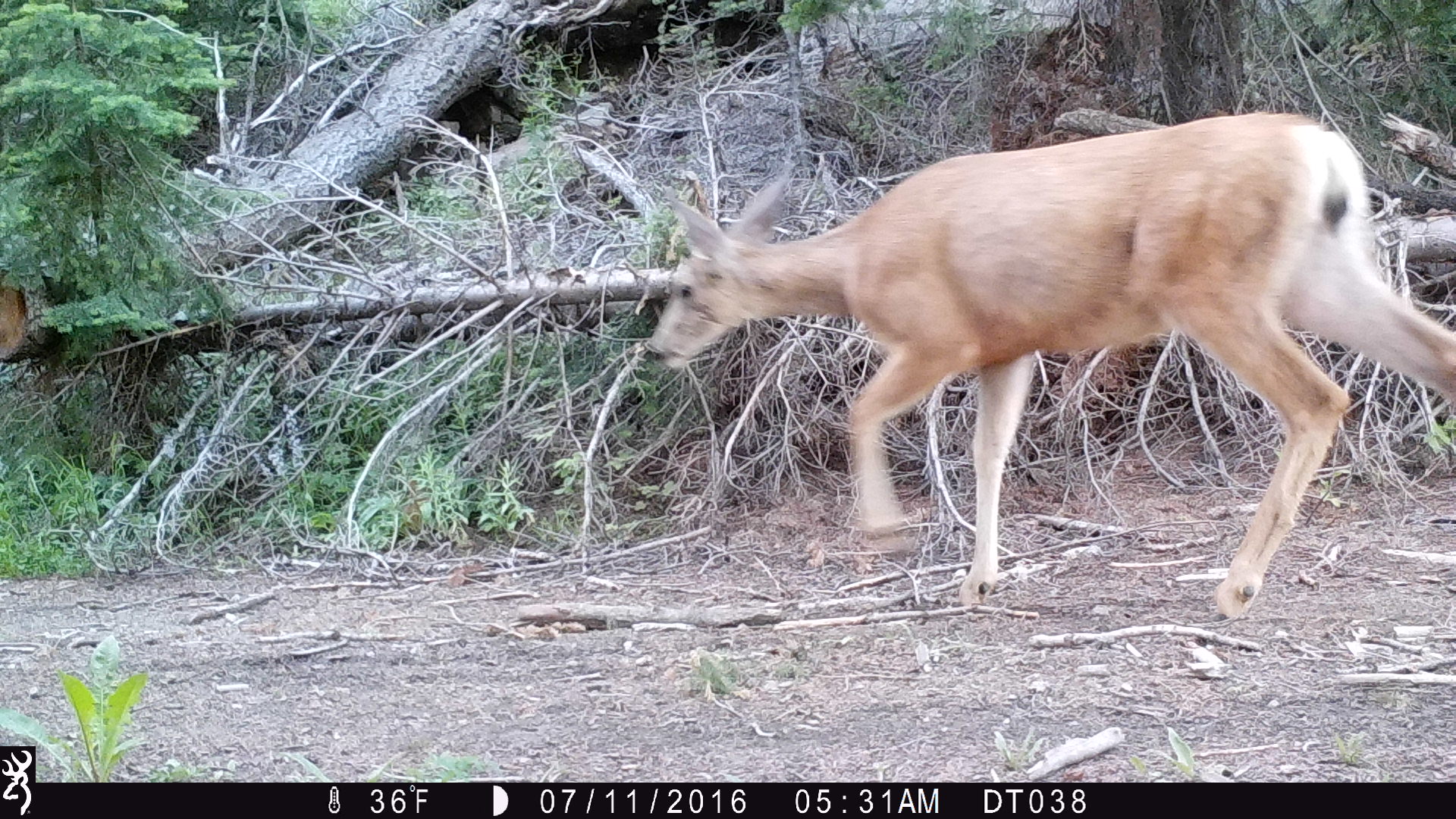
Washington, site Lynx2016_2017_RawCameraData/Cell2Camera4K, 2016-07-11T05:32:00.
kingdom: Animalia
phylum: Chordata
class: Mammalia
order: Artiodactyla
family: Cervidae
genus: Odocoileus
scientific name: Odocoileus hemionus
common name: mule deer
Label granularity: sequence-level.